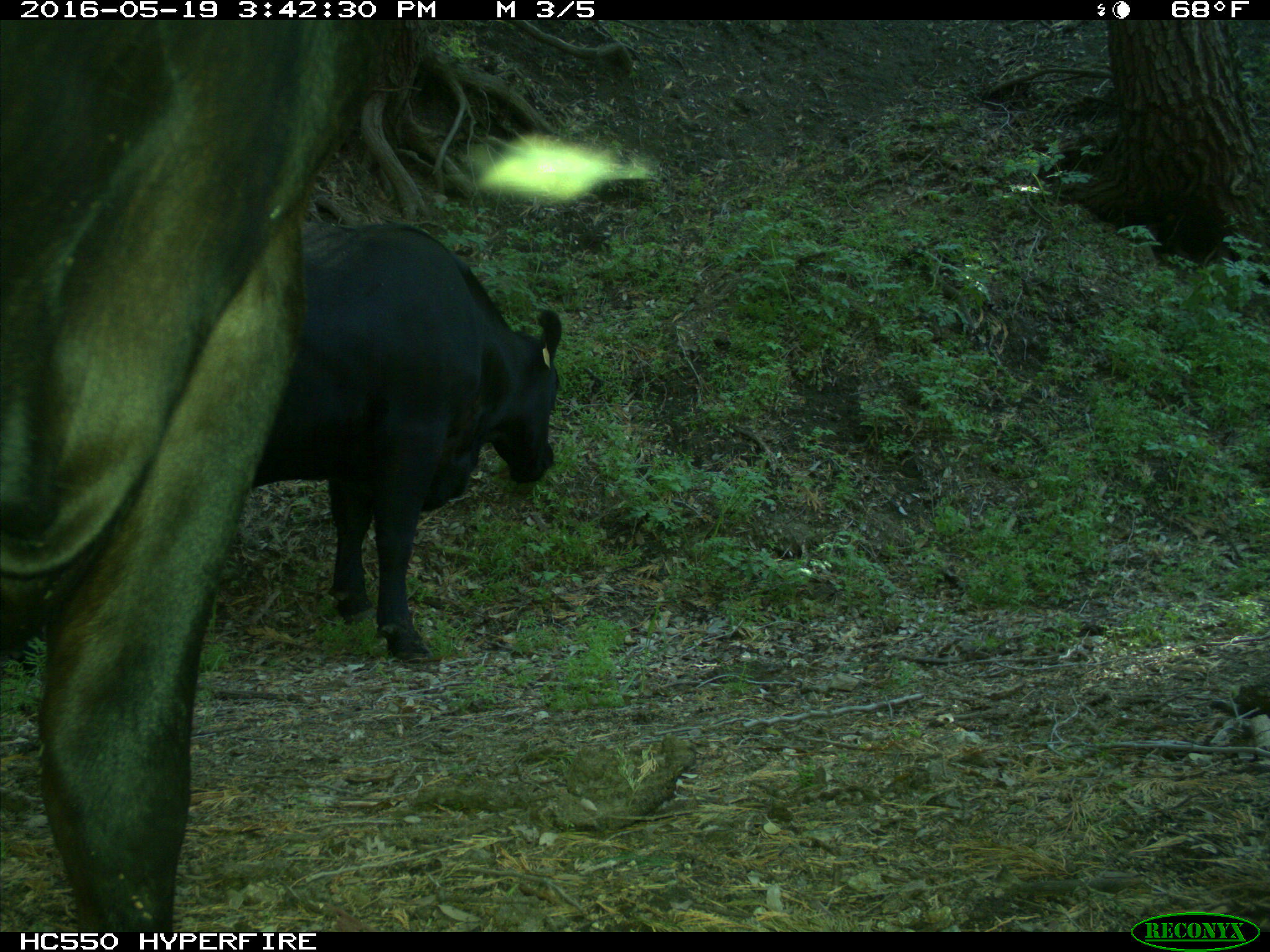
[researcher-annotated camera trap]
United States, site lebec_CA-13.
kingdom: Animalia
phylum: Chordata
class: Mammalia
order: Artiodactyla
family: Bovidae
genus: Bos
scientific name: Bos taurus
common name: domestic cow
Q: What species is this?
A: Bos taurus (domestic cow).